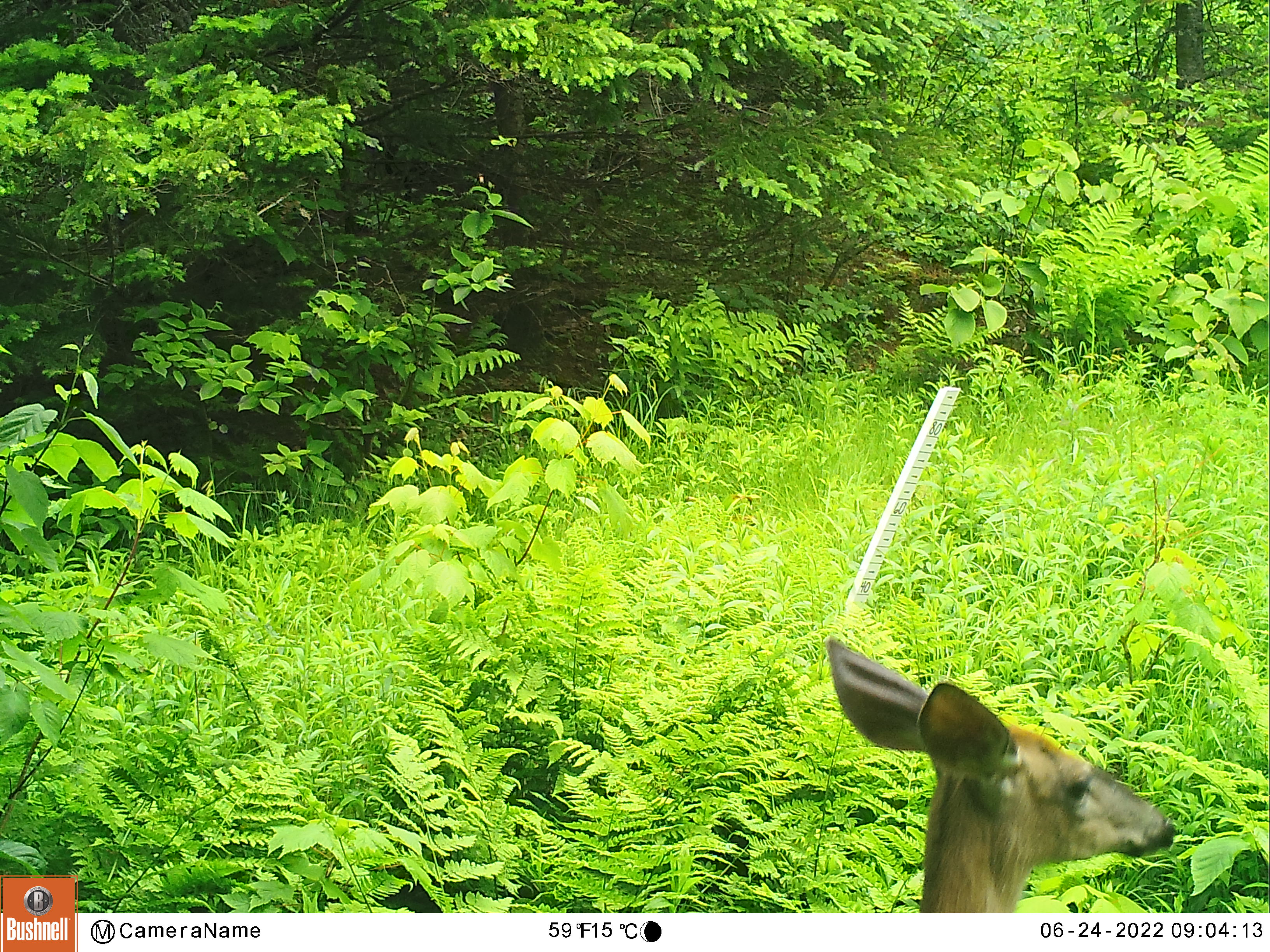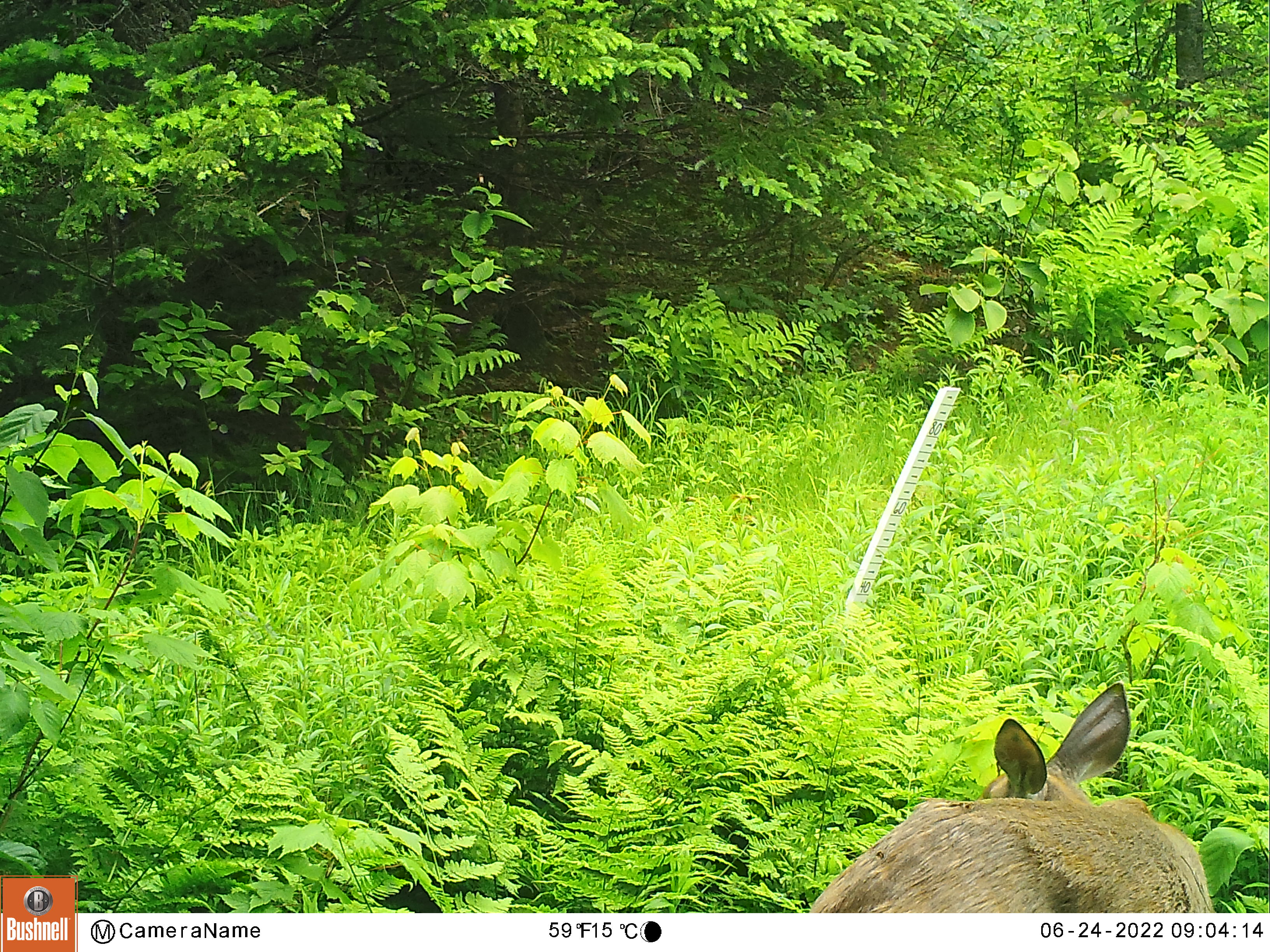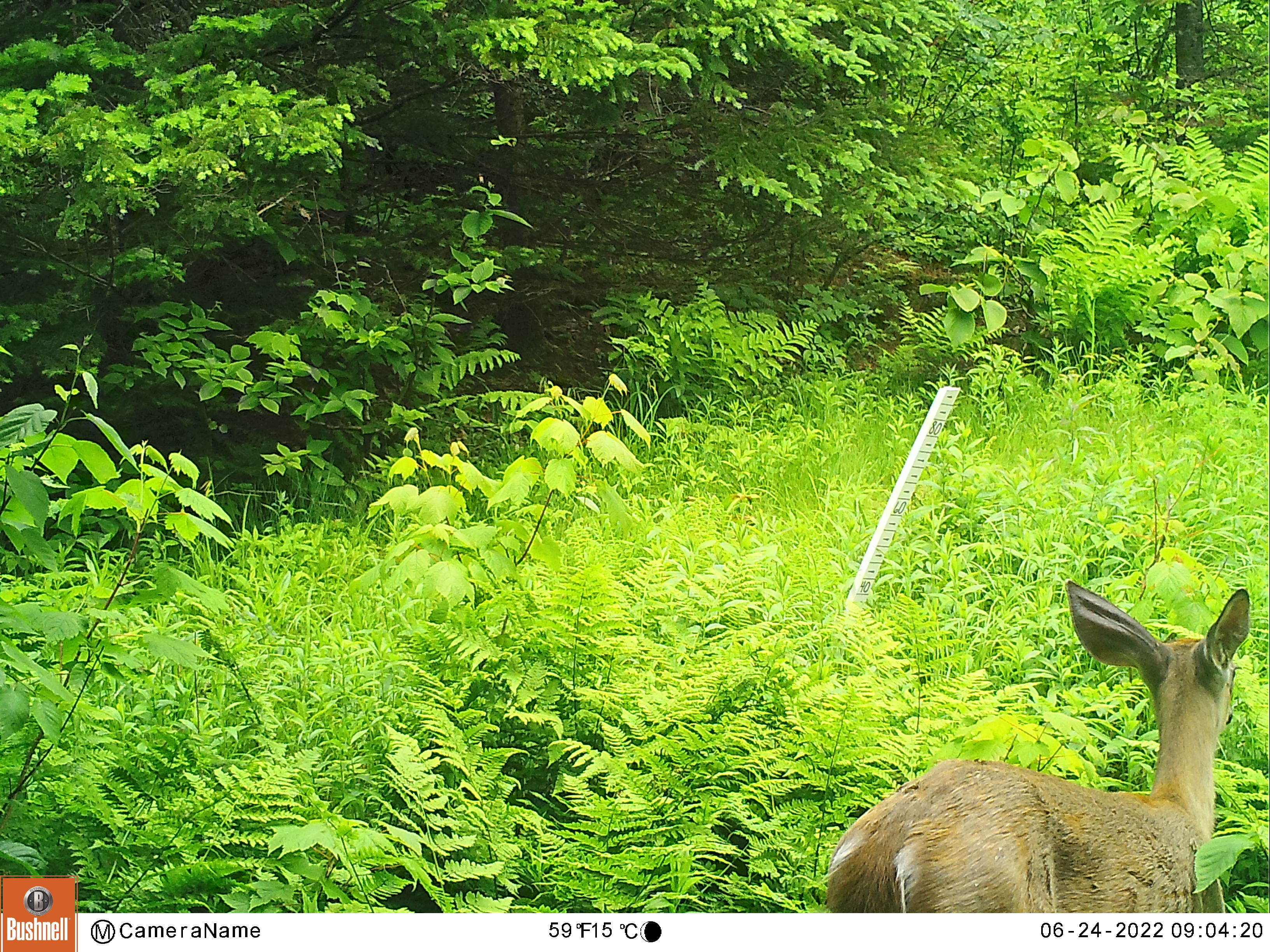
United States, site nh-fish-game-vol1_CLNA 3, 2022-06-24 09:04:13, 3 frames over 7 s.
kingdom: Animalia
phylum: Chordata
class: Mammalia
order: Artiodactyla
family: Cervidae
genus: Odocoileus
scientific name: Odocoileus virginianus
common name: white-tailed deer